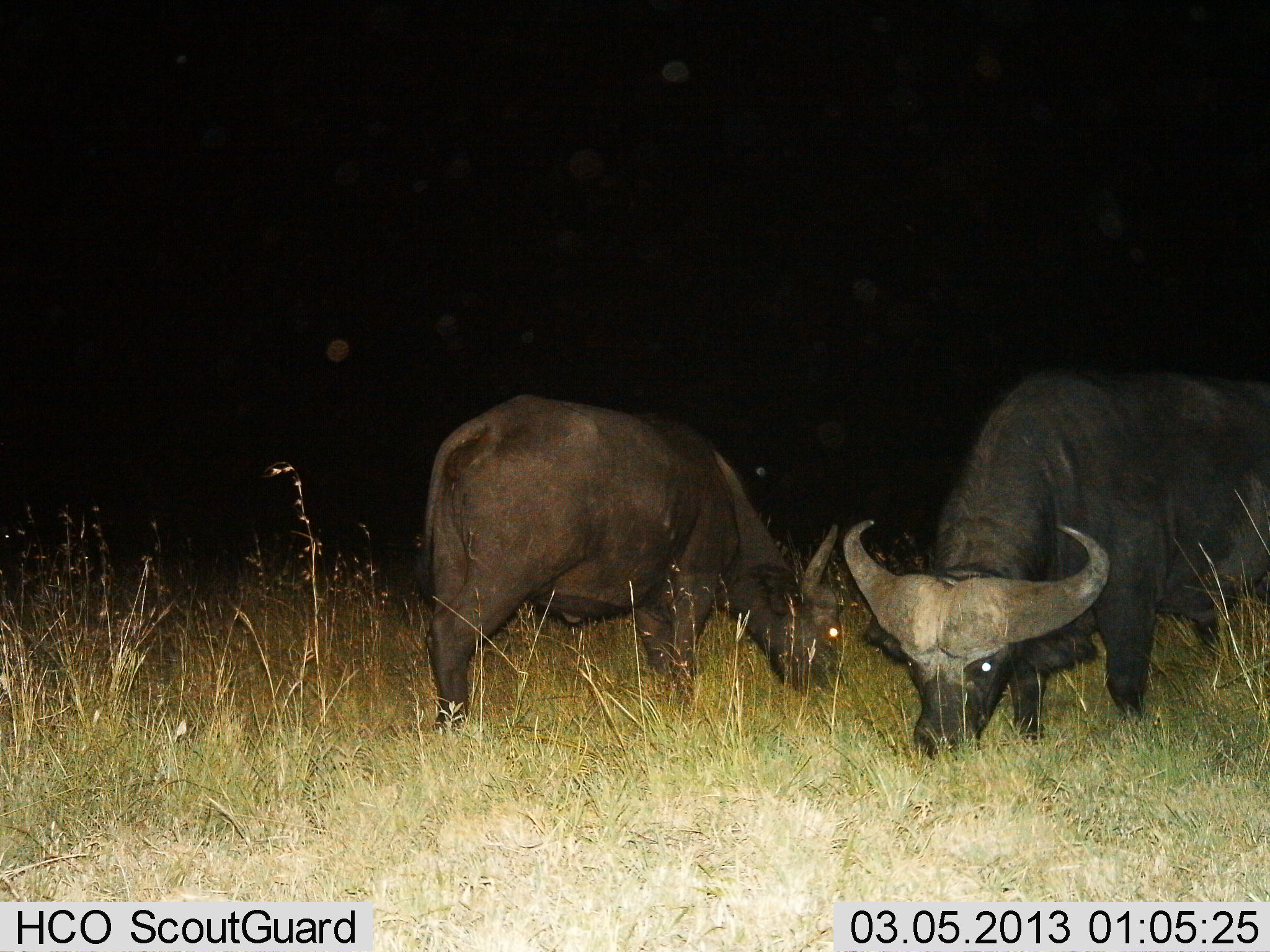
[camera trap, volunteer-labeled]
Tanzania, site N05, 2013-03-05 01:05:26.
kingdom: Animalia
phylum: Chordata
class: Mammalia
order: Artiodactyla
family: Bovidae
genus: Syncerus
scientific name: Syncerus caffer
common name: cape buffalo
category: buffalo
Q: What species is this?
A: Buffalo (cape buffalo) (Syncerus caffer).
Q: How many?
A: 2.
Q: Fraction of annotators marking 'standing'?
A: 20%.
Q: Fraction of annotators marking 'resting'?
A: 0%.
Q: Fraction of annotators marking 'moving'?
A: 7%.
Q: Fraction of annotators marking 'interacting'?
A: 0%.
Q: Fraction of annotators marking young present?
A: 0%.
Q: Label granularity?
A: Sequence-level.